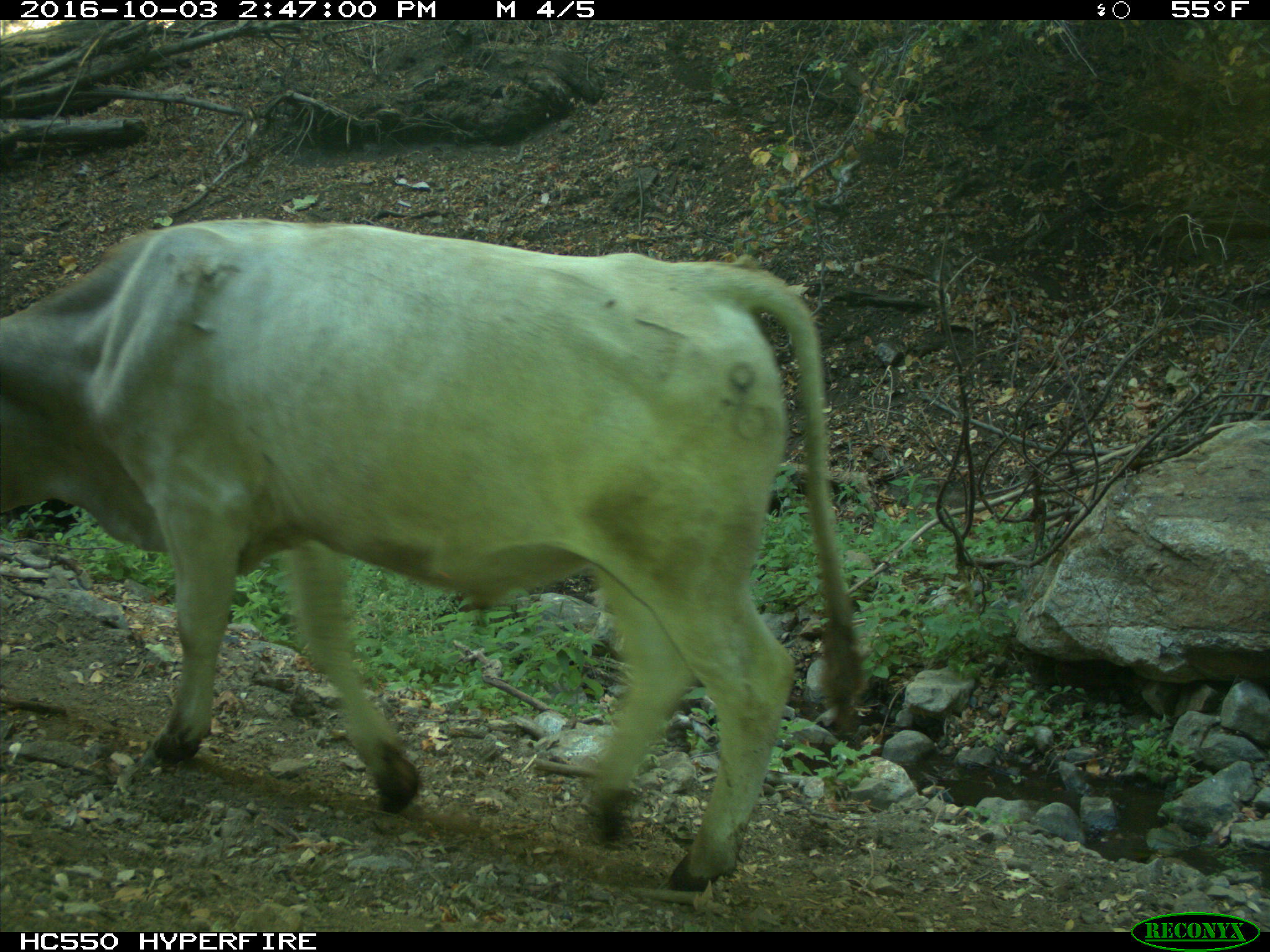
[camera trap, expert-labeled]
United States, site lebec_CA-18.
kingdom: Animalia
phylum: Chordata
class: Mammalia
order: Artiodactyla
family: Bovidae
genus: Bos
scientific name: Bos taurus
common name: domestic cow